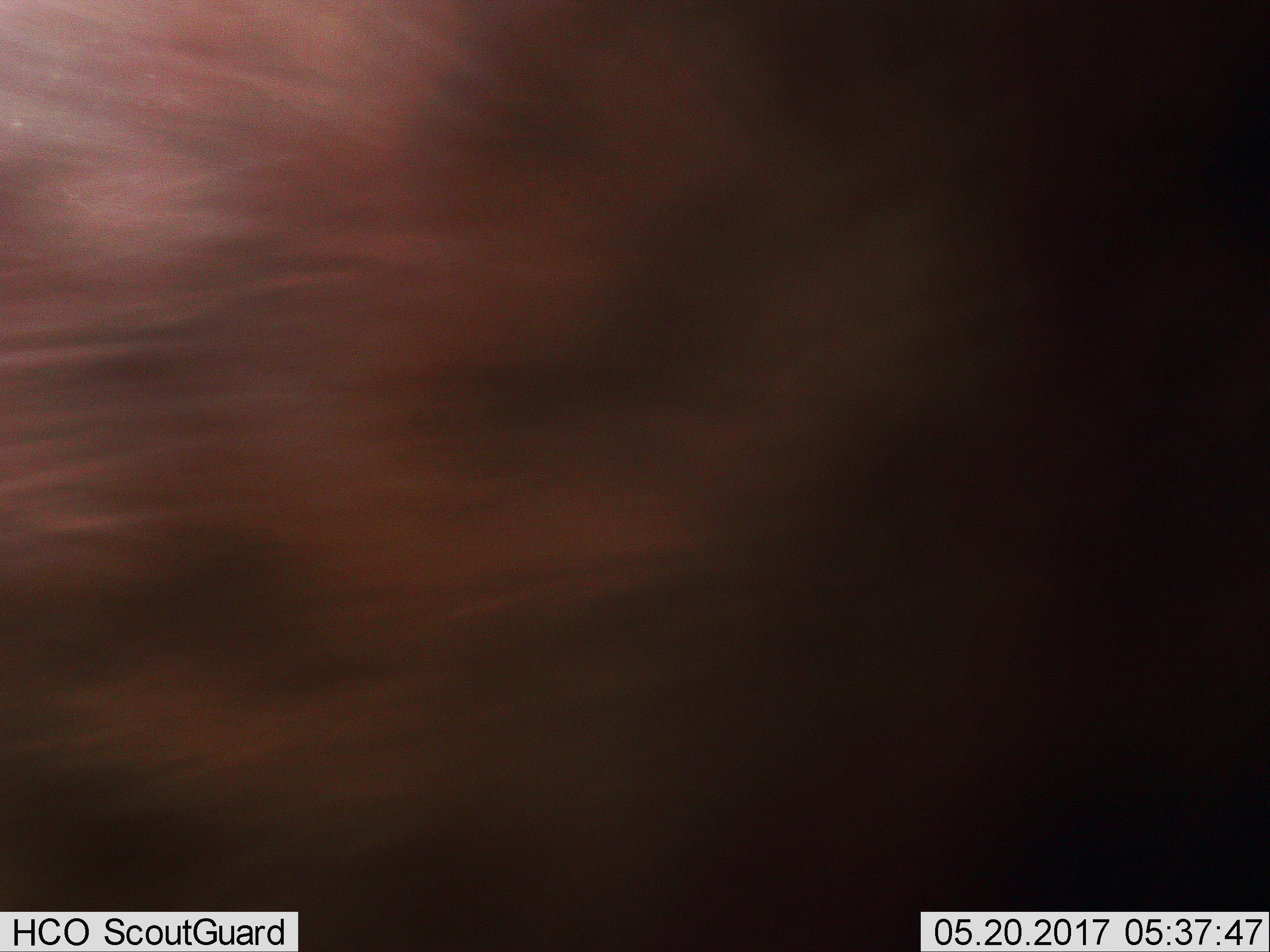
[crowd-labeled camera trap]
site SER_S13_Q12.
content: unidentified animal